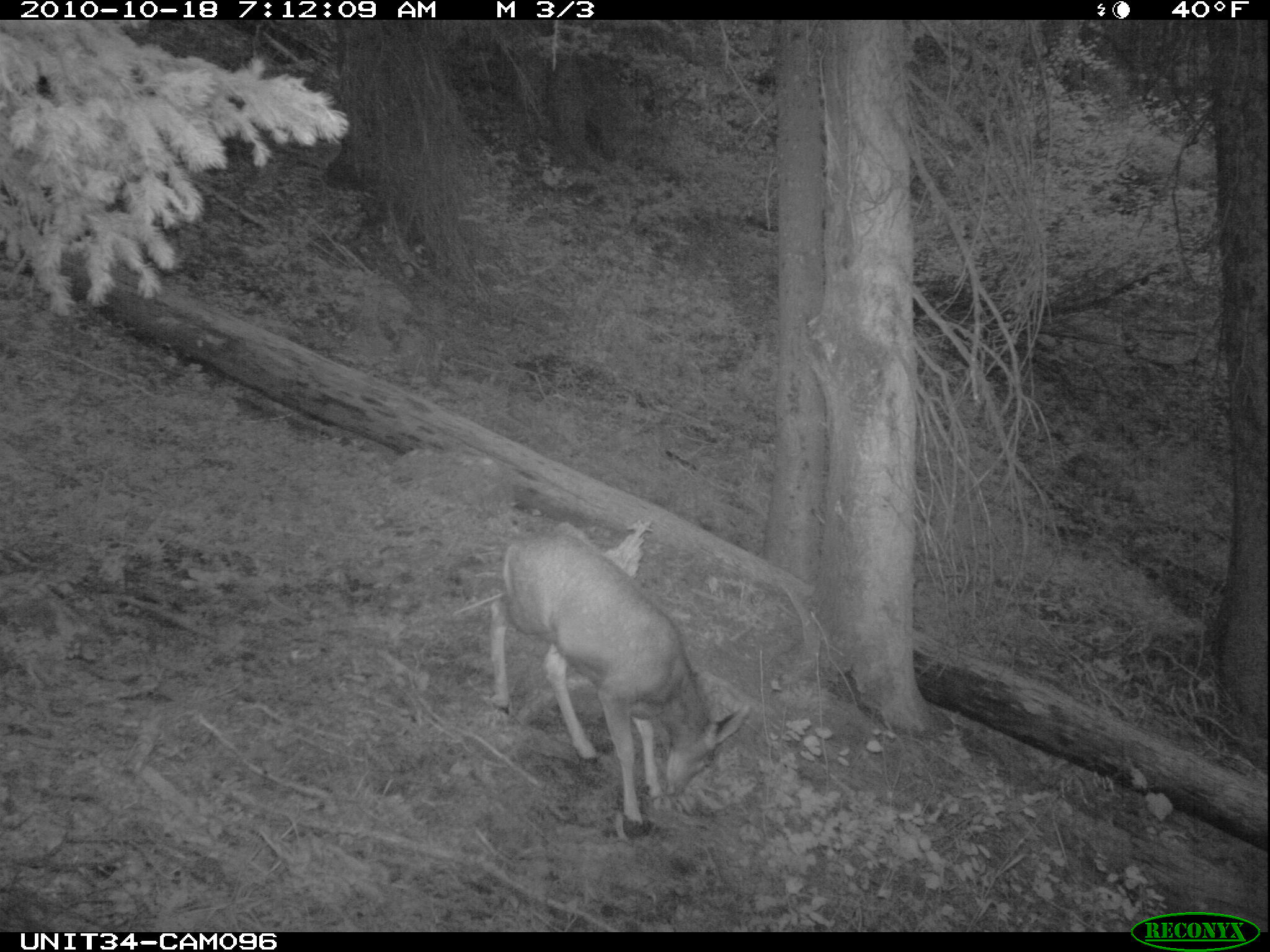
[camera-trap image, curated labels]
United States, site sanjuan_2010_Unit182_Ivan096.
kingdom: Animalia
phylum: Chordata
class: Mammalia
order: Artiodactyla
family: Cervidae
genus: Odocoileus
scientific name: Odocoileus hemionus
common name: mule deer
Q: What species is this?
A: Odocoileus hemionus (mule deer).